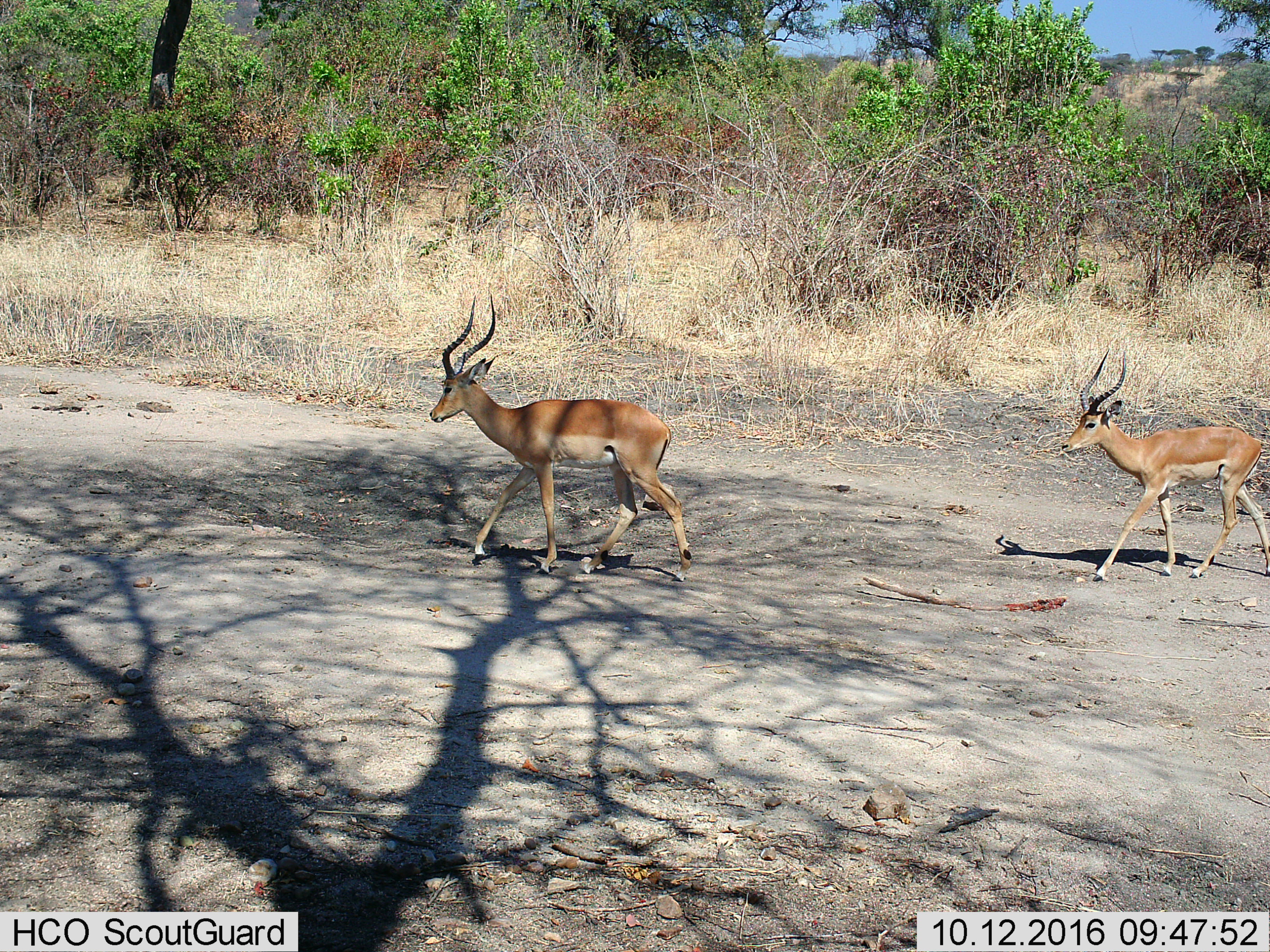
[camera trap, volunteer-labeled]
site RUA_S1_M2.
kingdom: Animalia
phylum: Chordata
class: Mammalia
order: Artiodactyla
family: Bovidae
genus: Aepyceros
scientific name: Aepyceros melampus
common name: impala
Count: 2.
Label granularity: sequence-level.